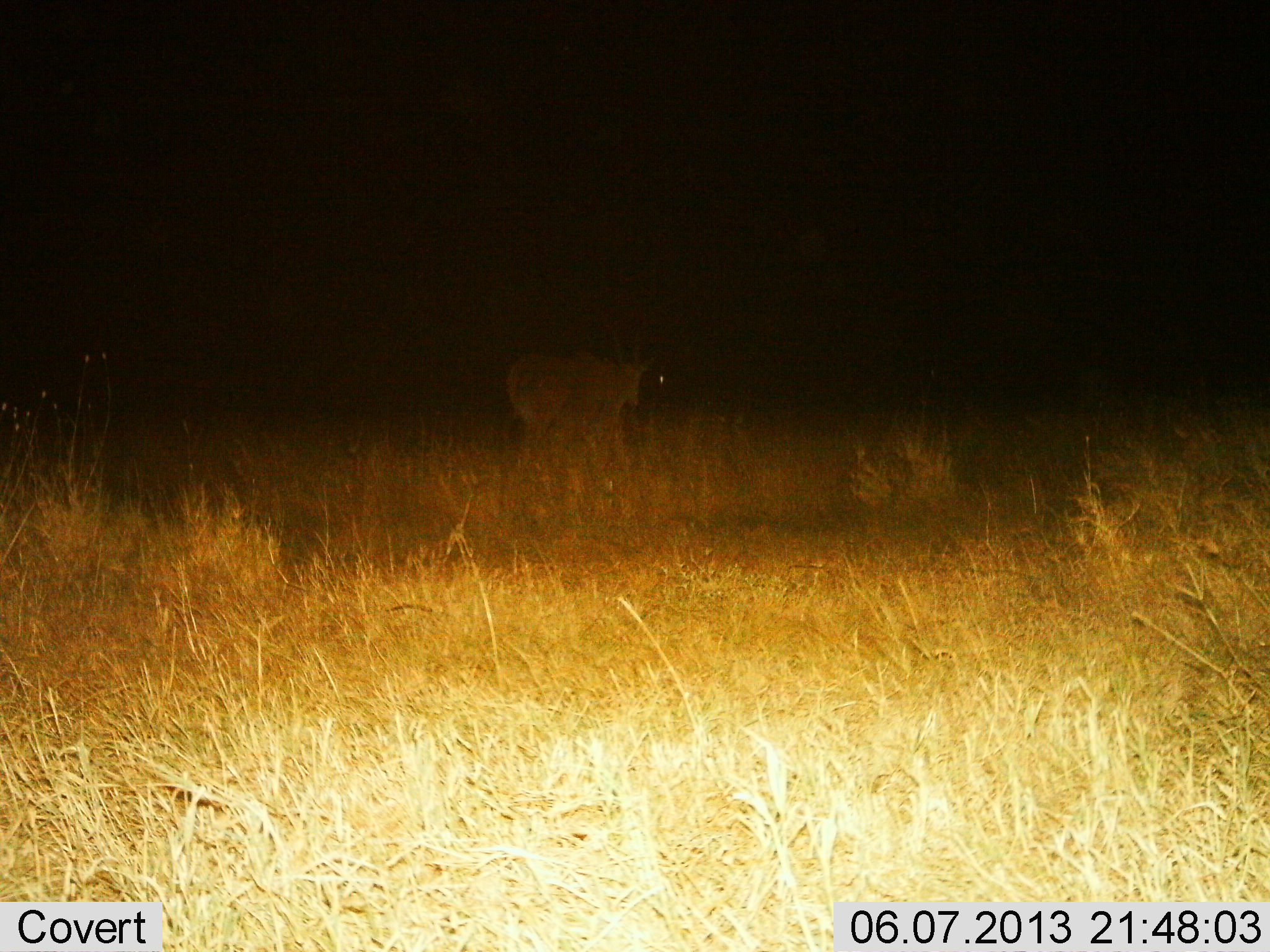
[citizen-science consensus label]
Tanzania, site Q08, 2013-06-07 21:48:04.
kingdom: Animalia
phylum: Chordata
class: Mammalia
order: Artiodactyla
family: Bovidae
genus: Tragelaphus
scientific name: Tragelaphus oryx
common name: eland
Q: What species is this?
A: Eland (Tragelaphus oryx).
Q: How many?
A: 1.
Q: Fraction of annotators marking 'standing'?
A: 15%.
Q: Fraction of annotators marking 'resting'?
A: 0%.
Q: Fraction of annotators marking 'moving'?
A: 85%.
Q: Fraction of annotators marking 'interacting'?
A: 0%.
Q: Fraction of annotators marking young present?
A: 0%.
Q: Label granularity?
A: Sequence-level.